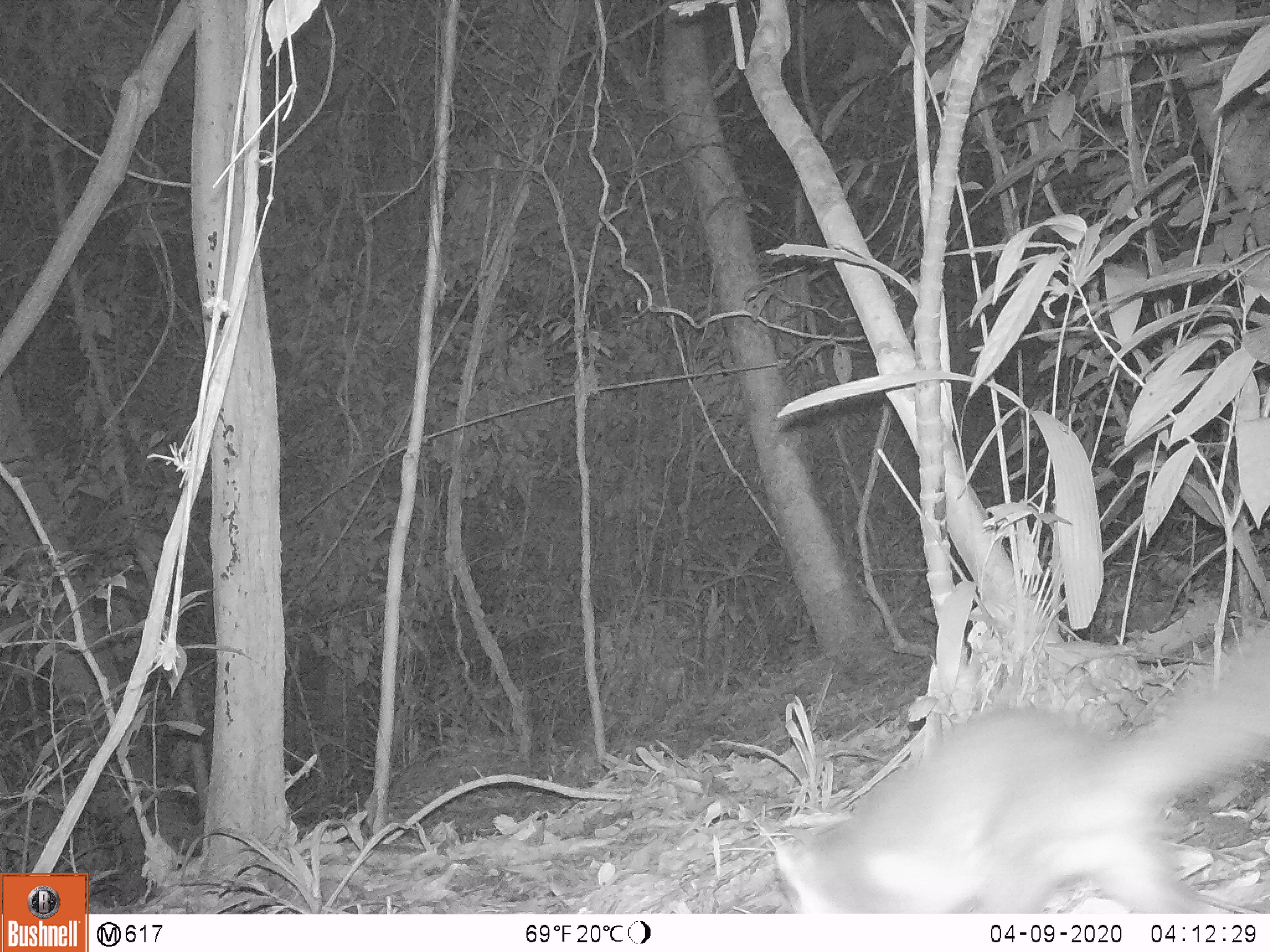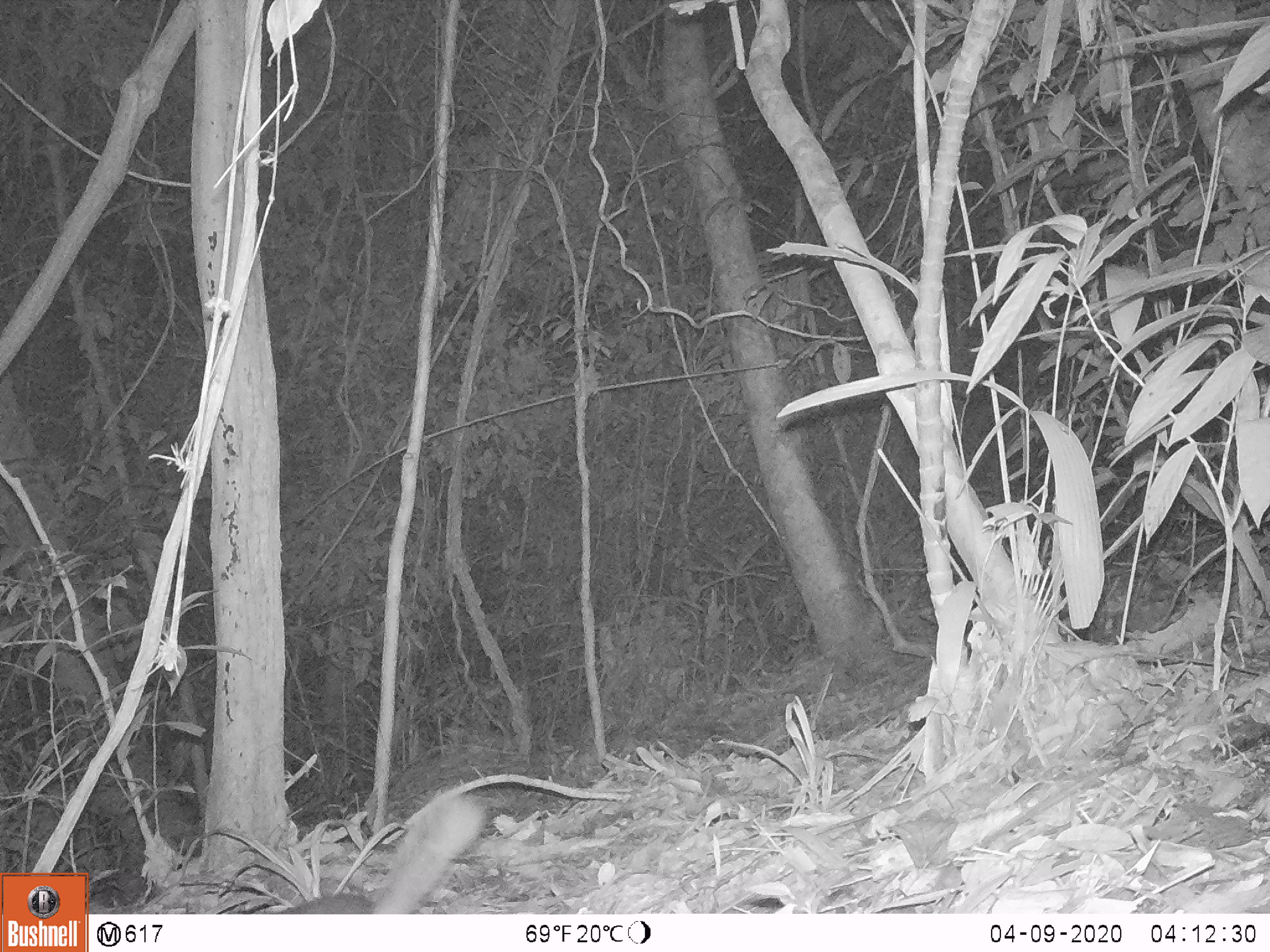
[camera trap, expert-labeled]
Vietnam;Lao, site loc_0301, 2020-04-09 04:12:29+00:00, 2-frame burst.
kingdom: Animalia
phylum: Chordata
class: Mammalia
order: Carnivora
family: Mustelidae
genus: Melogale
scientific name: Melogale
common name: ferret badger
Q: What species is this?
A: Ferret badger (Melogale).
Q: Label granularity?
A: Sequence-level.